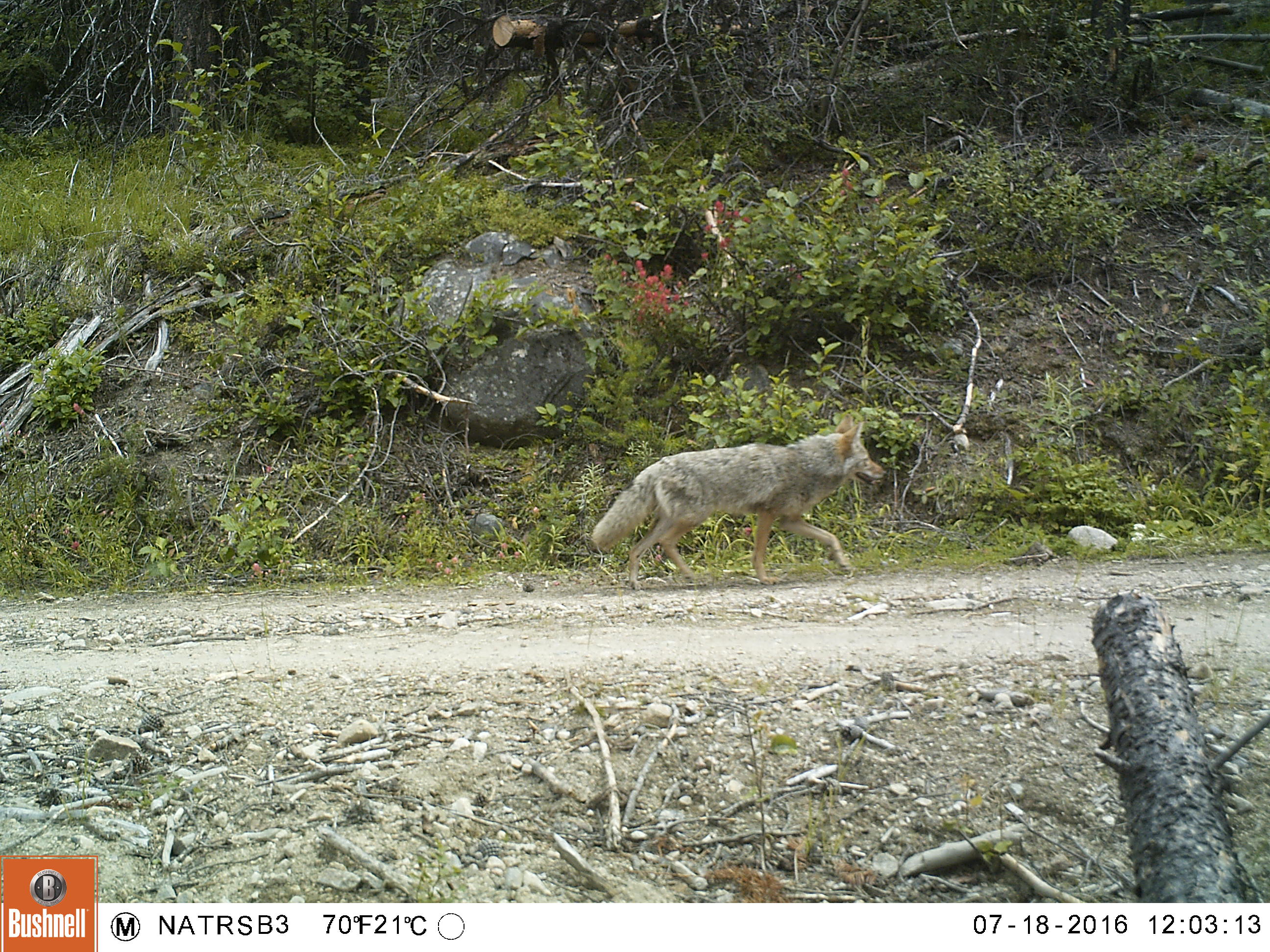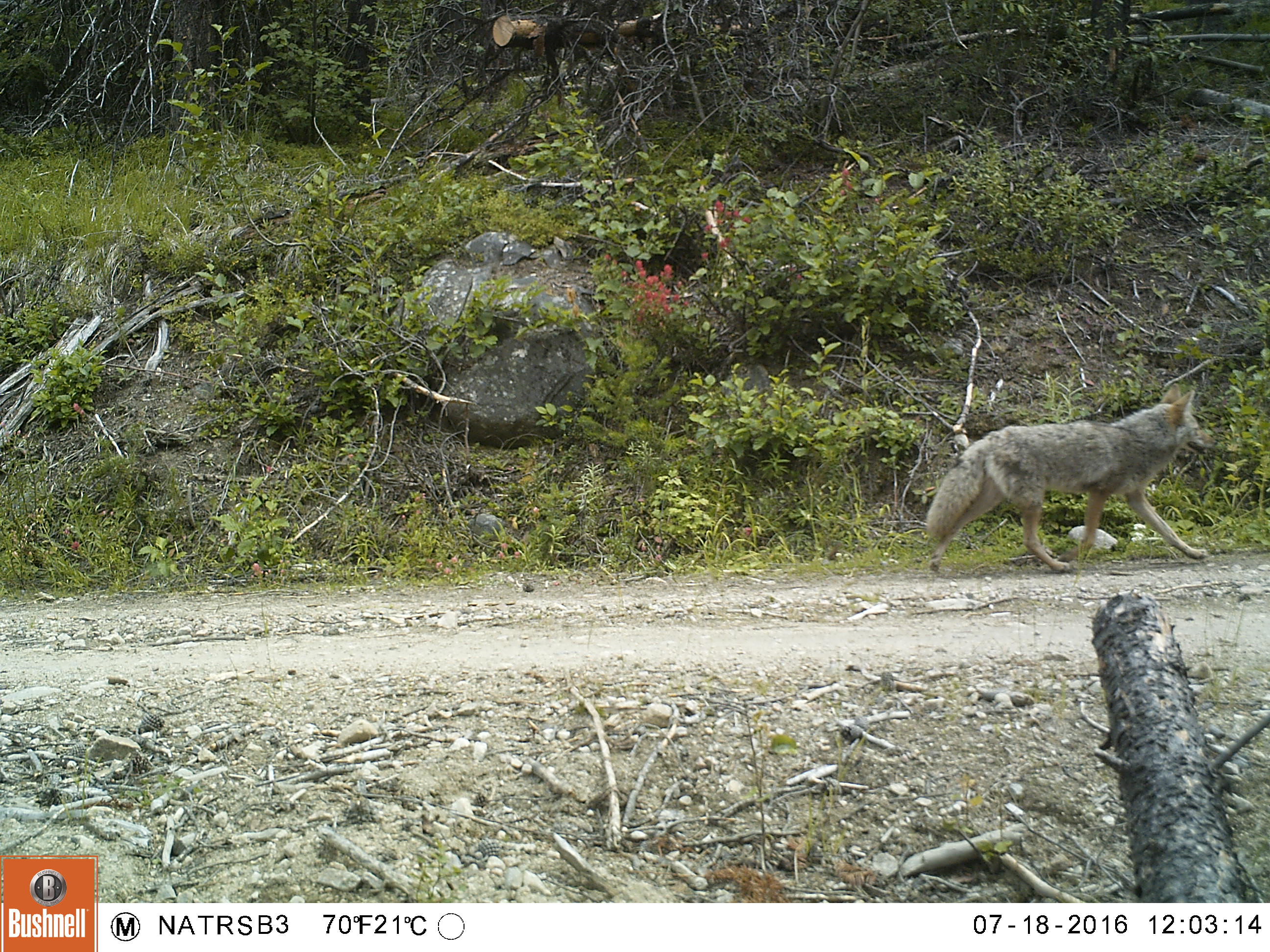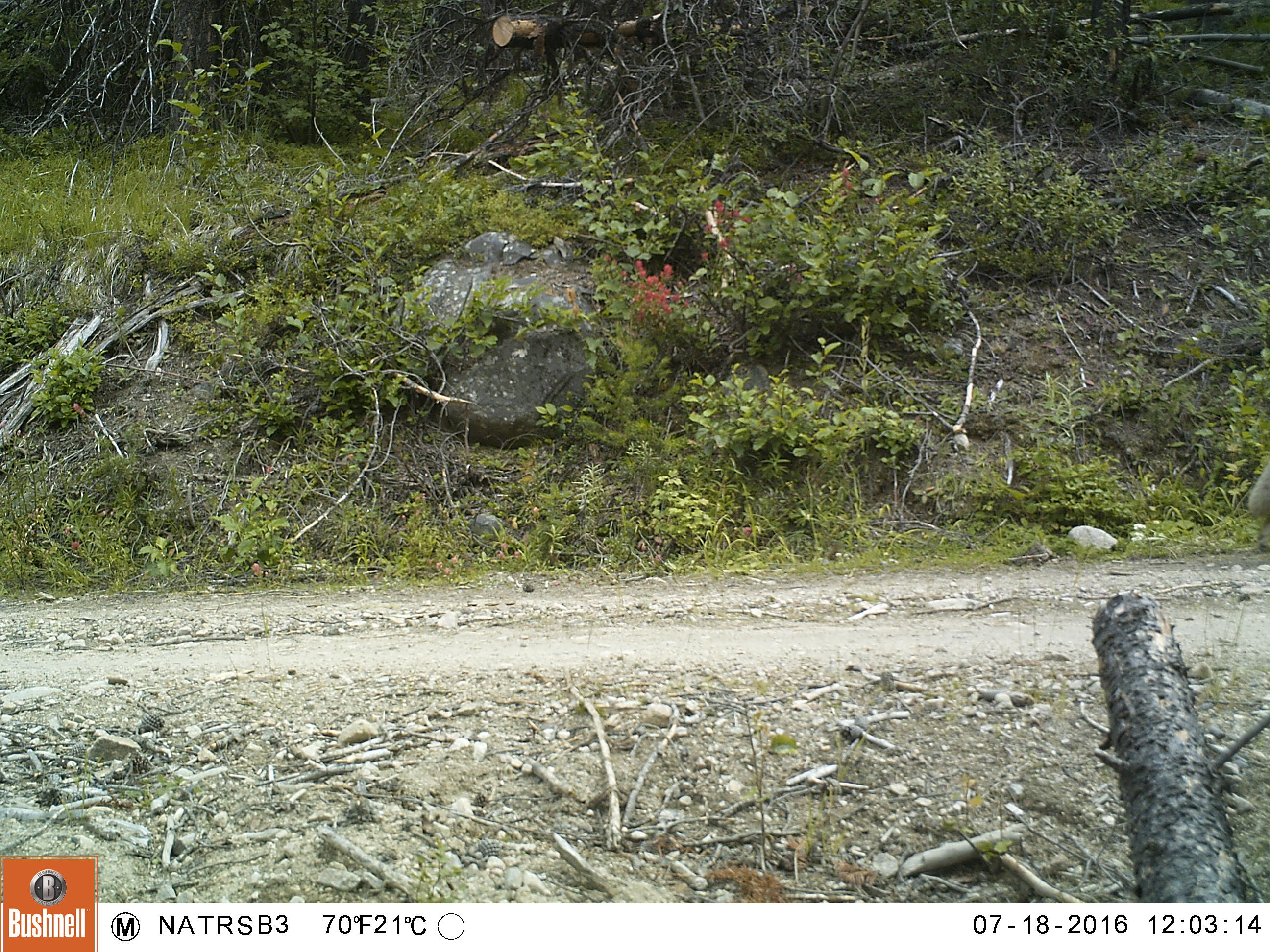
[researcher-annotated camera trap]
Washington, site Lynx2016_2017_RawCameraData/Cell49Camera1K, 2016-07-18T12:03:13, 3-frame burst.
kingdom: Animalia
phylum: Chordata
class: Mammalia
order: Carnivora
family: Canidae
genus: Canis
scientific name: Canis latrans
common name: coyote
Canis latrans (coyote). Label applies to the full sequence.